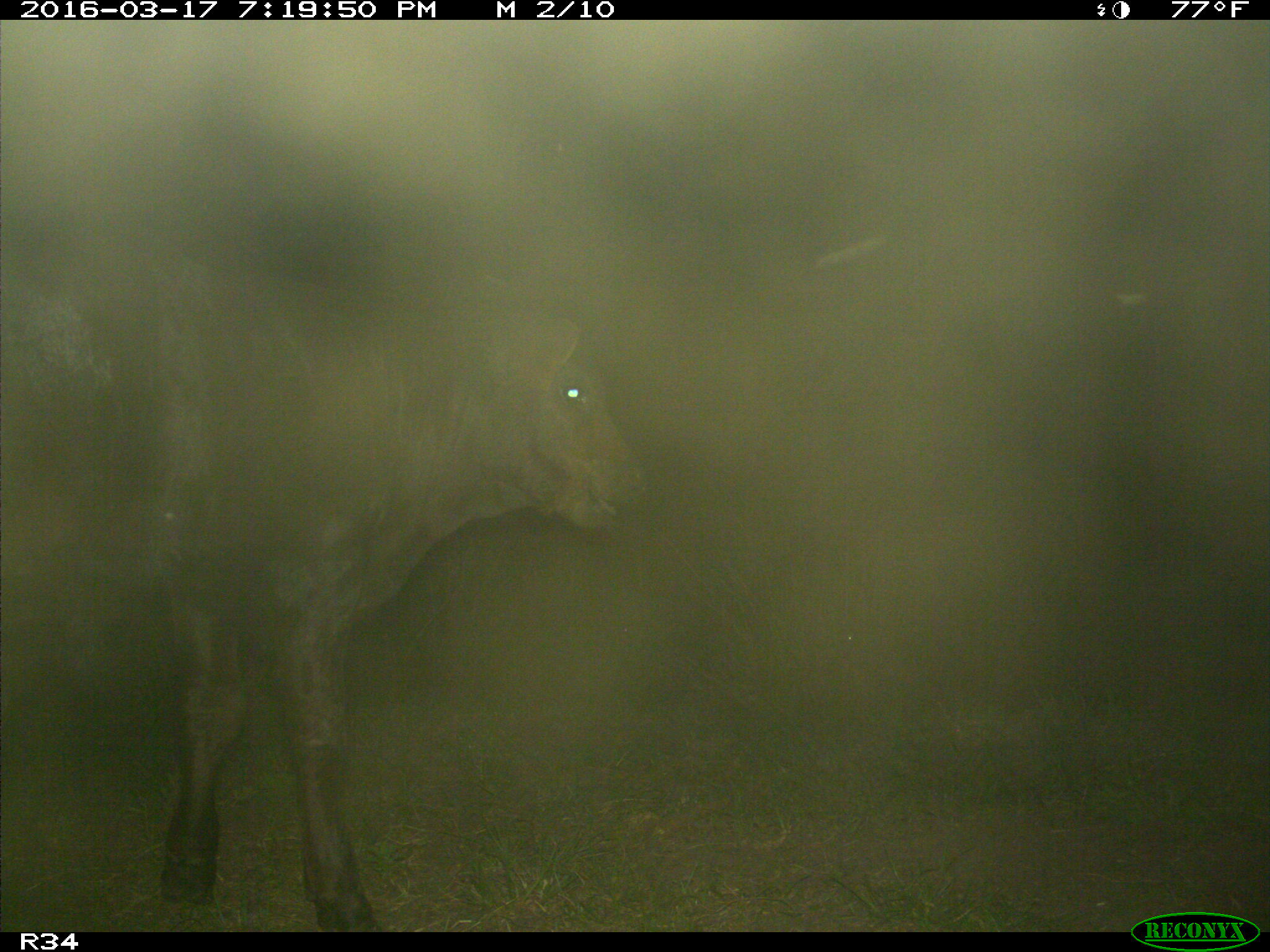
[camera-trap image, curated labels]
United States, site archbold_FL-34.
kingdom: Animalia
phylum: Chordata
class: Mammalia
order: Artiodactyla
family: Bovidae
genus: Bos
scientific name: Bos taurus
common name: domestic cow